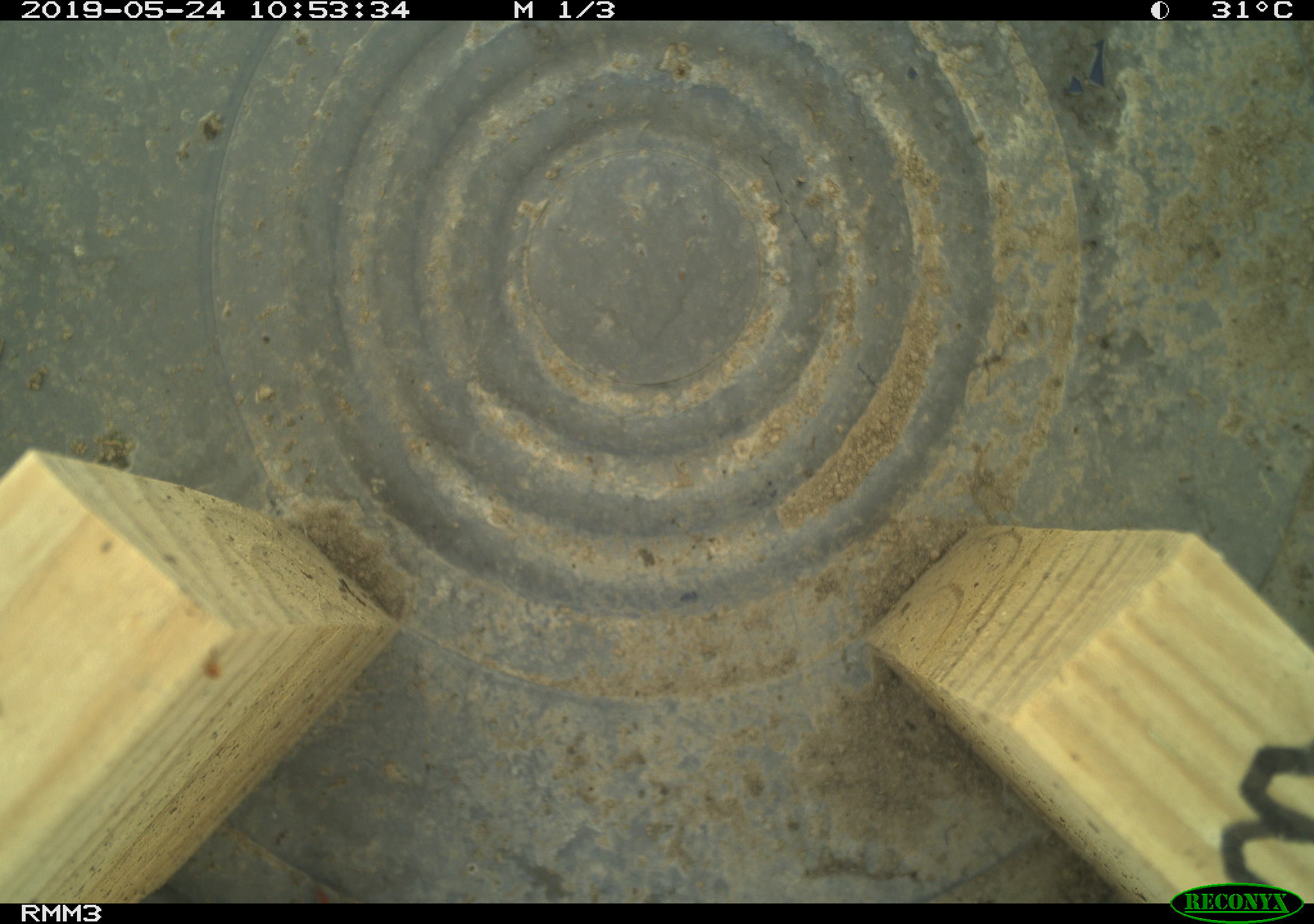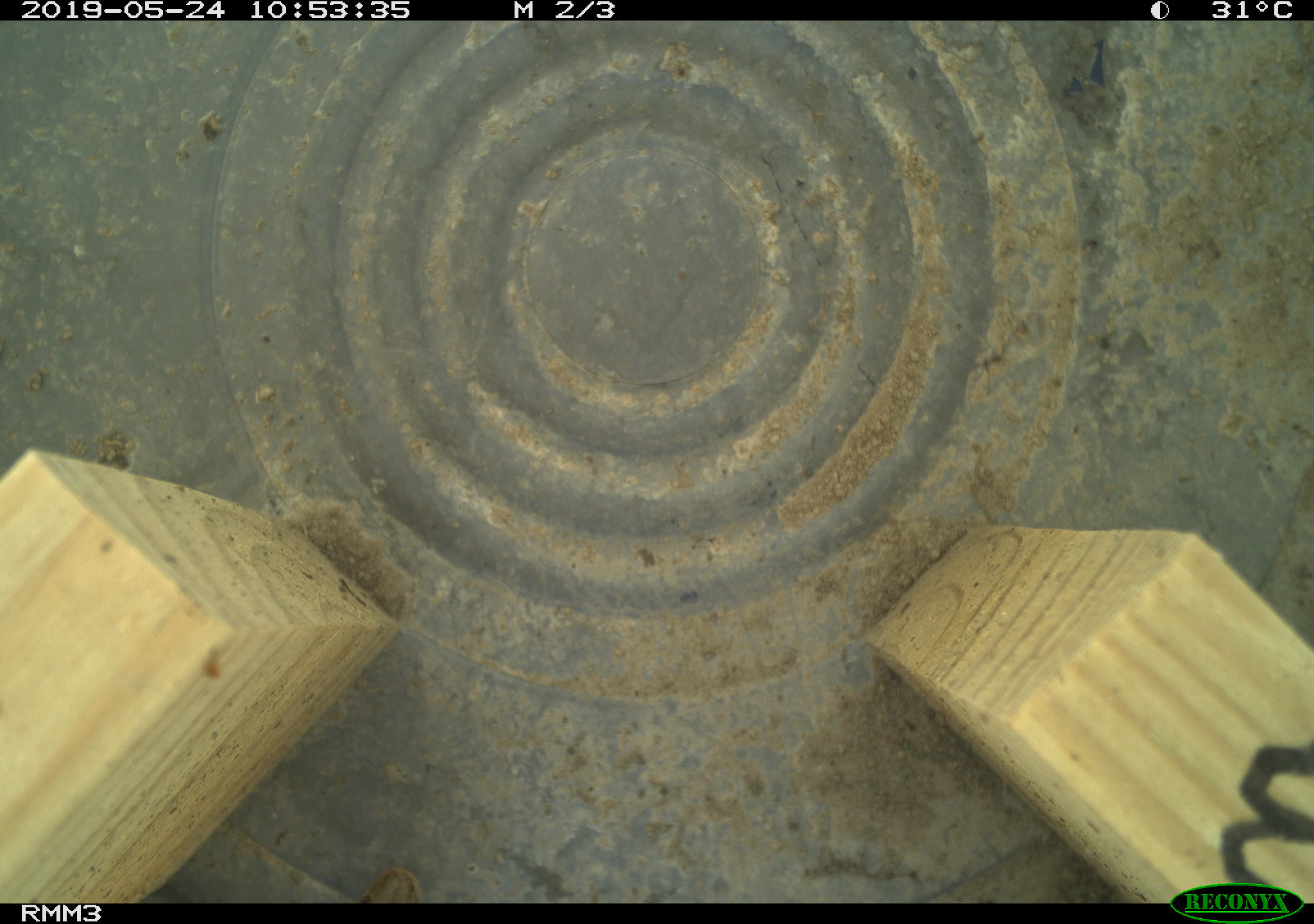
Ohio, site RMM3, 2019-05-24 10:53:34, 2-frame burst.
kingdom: Animalia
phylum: Chordata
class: Reptilia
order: Squamata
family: Colubridae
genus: Thamnophis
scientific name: Thamnophis sirtalis sirtalis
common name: eastern gartersnake